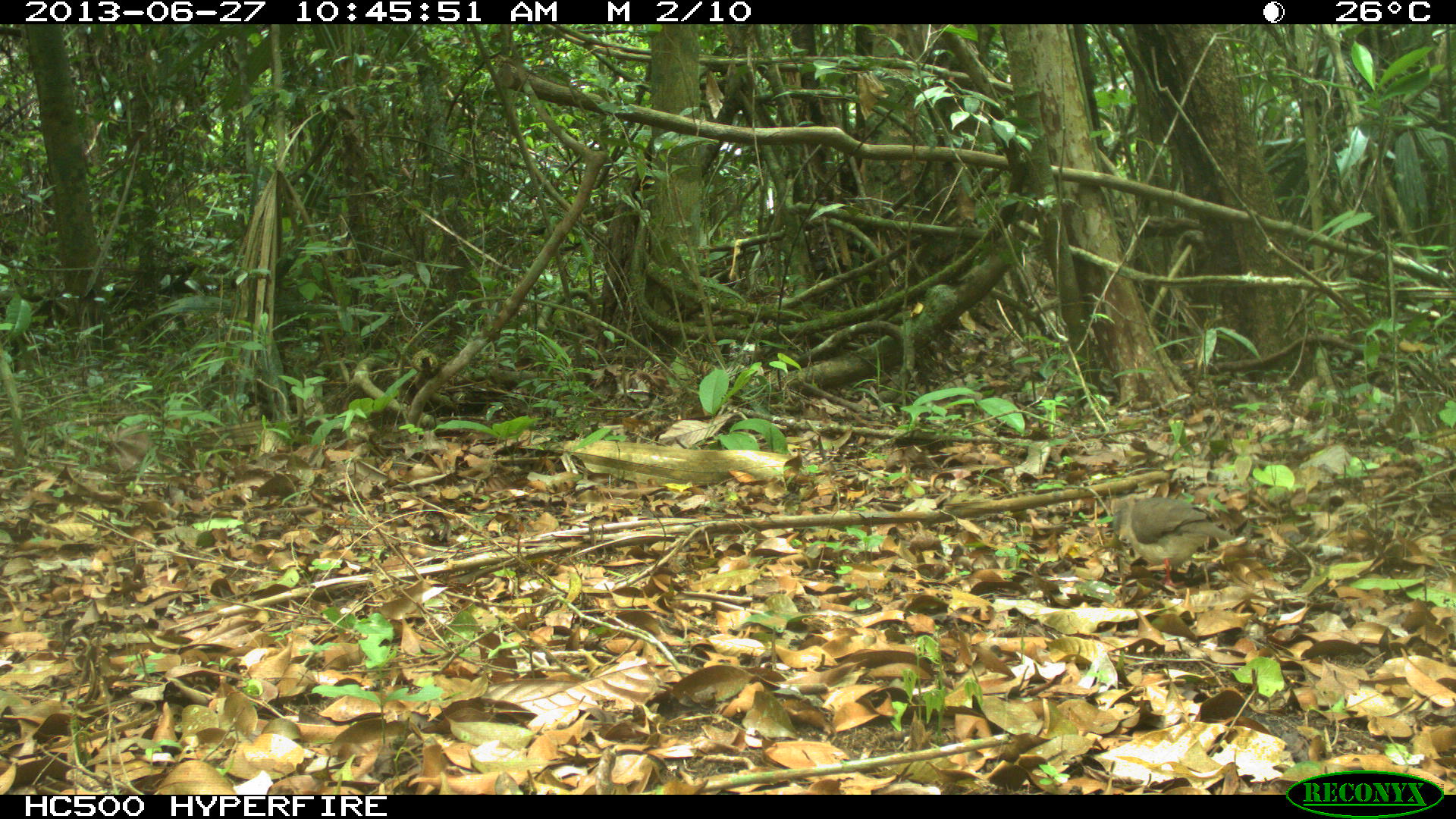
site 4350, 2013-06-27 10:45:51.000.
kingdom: Animalia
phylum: Chordata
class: Aves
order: Columbiformes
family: Columbidae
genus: Leptotila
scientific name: Leptotila plumbeiceps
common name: gray-headed dove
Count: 1.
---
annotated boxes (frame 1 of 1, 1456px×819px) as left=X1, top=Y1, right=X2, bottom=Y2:
leptotila plumbeiceps: left=1111, top=495, right=1236, bottom=587